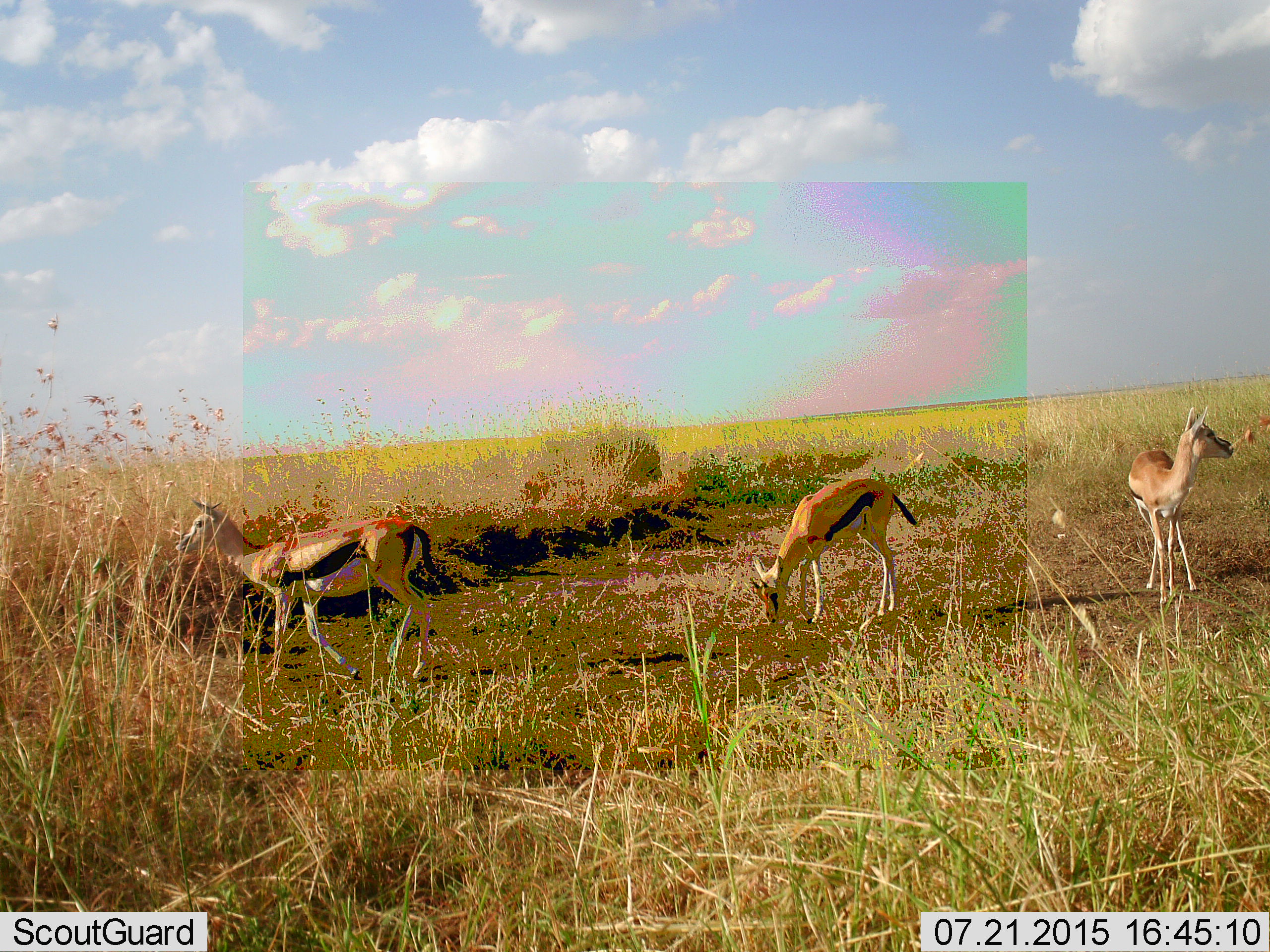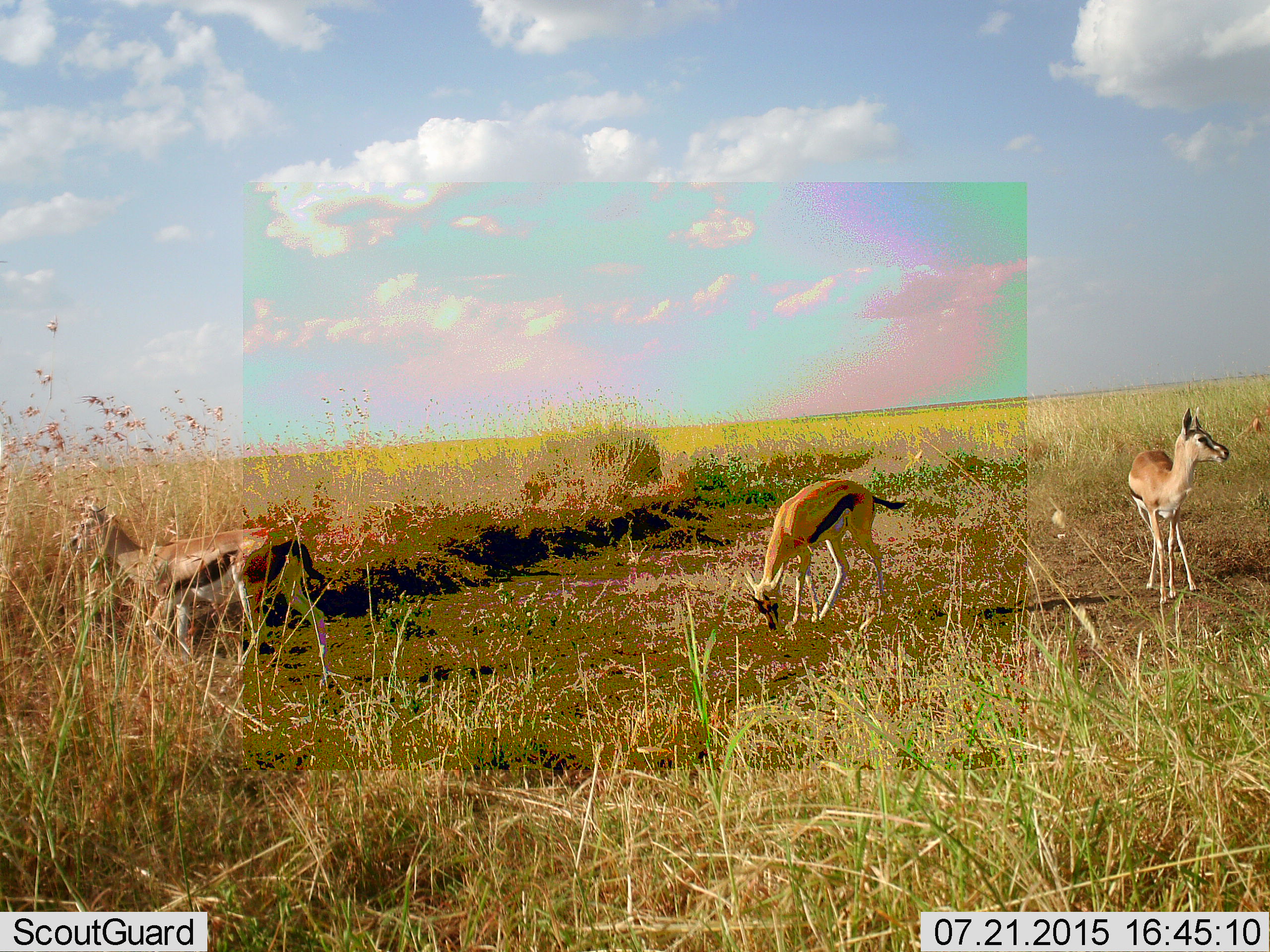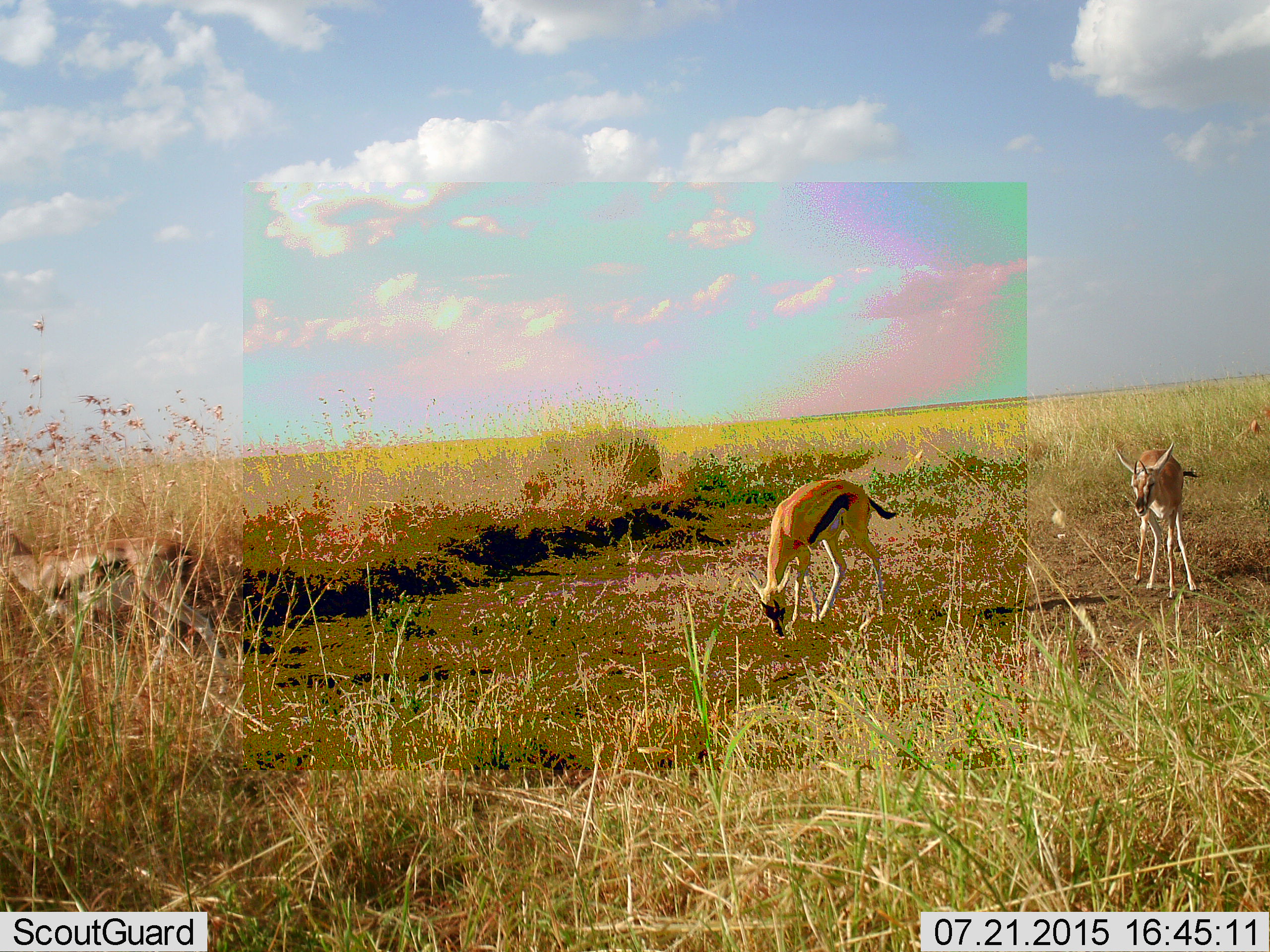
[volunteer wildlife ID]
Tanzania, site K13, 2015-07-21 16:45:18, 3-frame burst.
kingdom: Animalia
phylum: Chordata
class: Mammalia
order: Artiodactyla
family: Bovidae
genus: Eudorcas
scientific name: Eudorcas thomsonii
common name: thomson's gazelle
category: gazellethomsons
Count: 3.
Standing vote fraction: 67%.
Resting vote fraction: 0%.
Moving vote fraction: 78%.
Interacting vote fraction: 0%.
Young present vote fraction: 11%.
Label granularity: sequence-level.